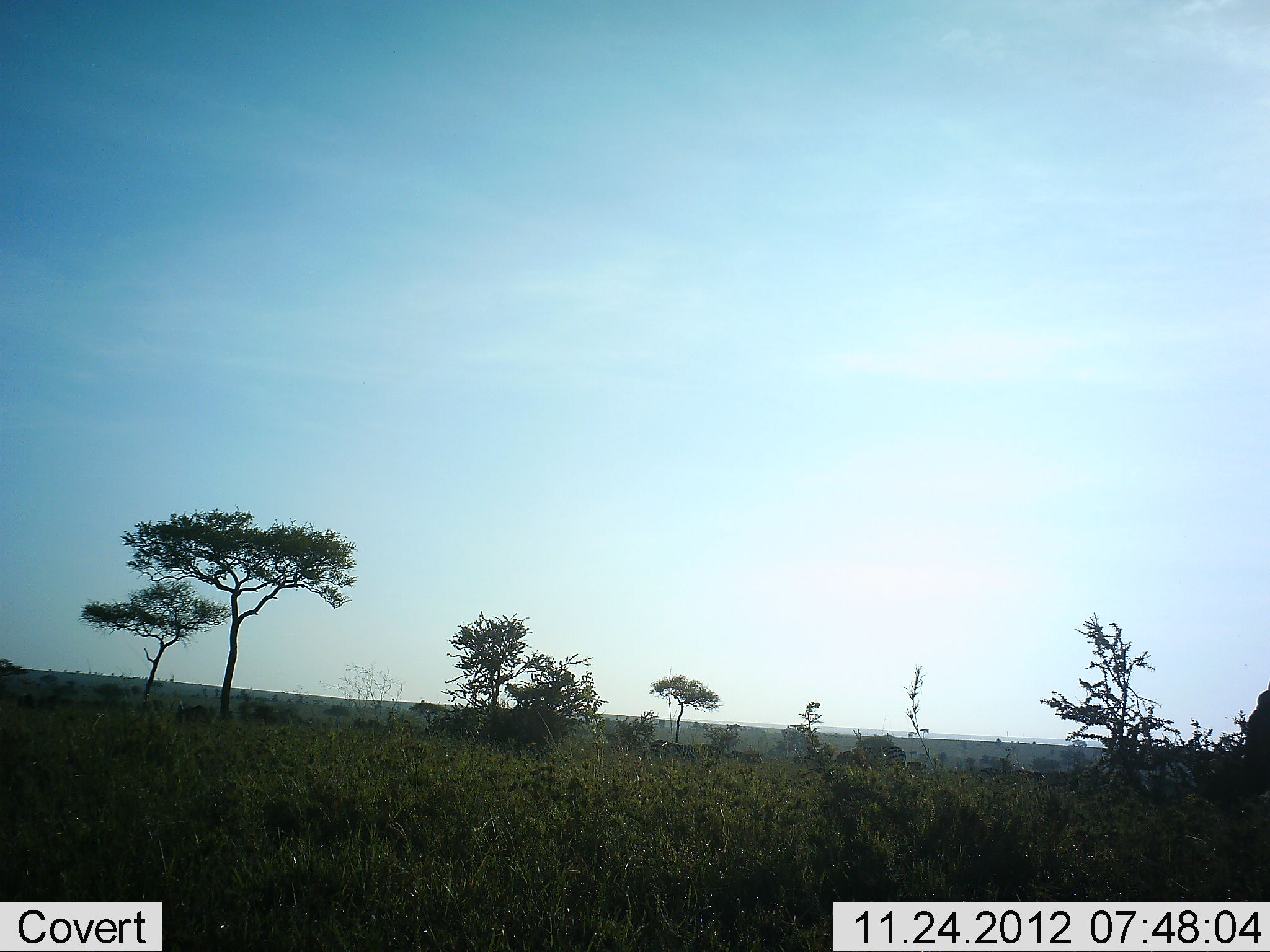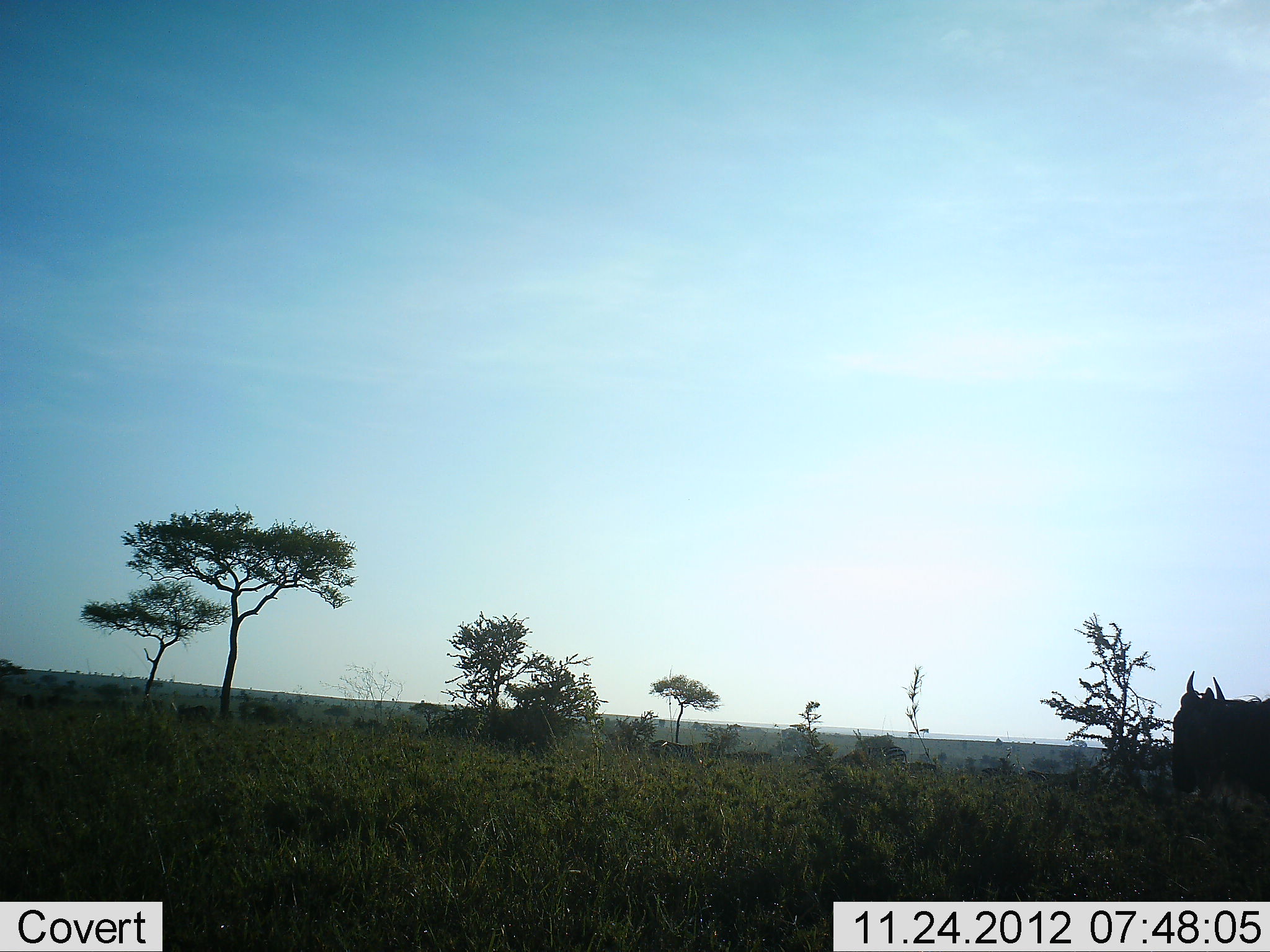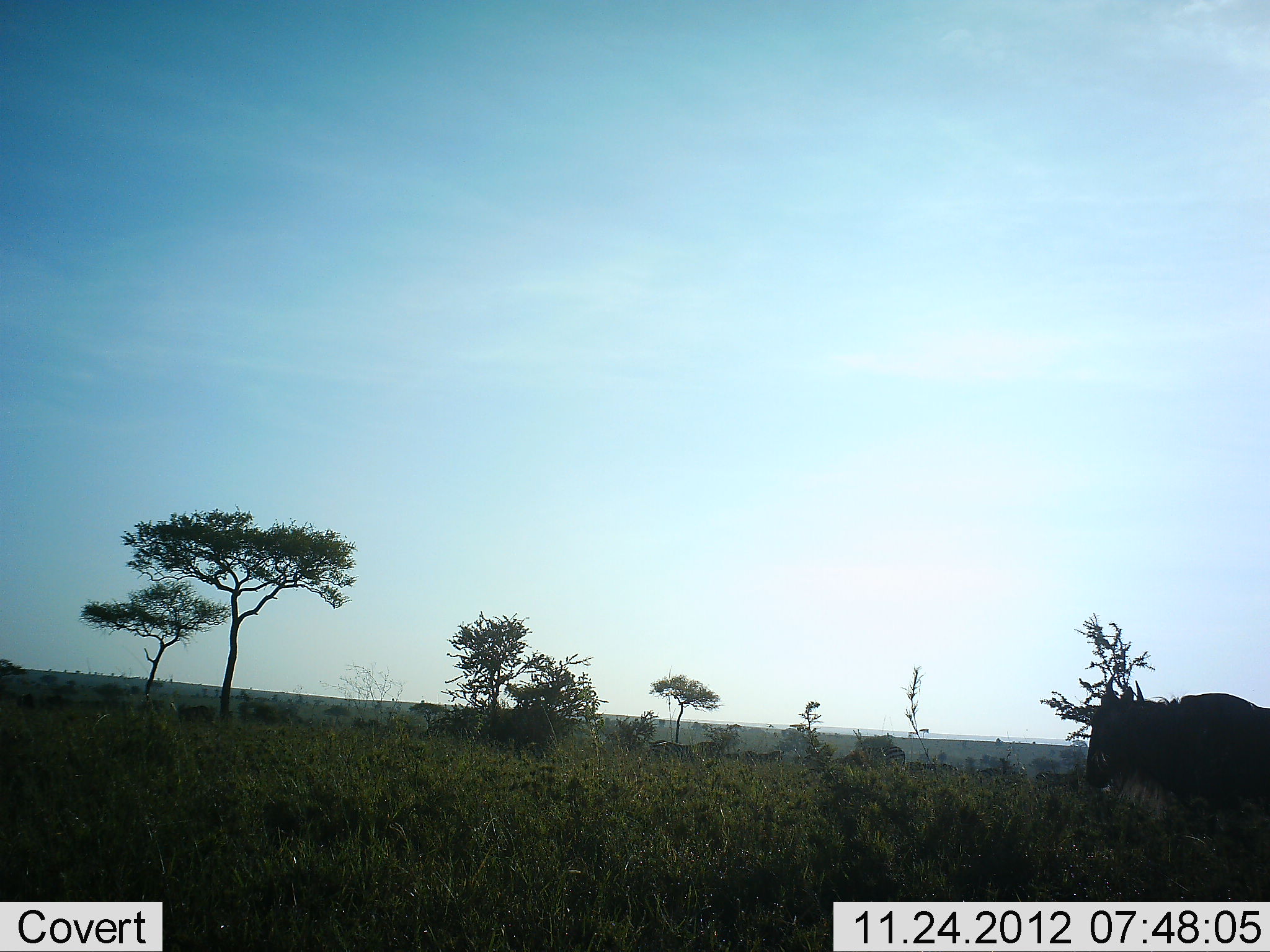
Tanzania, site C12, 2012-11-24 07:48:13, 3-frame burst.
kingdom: Animalia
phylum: Chordata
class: Mammalia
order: Artiodactyla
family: Bovidae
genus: Connochaetes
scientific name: Connochaetes taurinus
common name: blue wildebeest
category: wildebeest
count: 11-50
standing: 20%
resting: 0%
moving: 90%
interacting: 0%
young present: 0%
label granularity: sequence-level